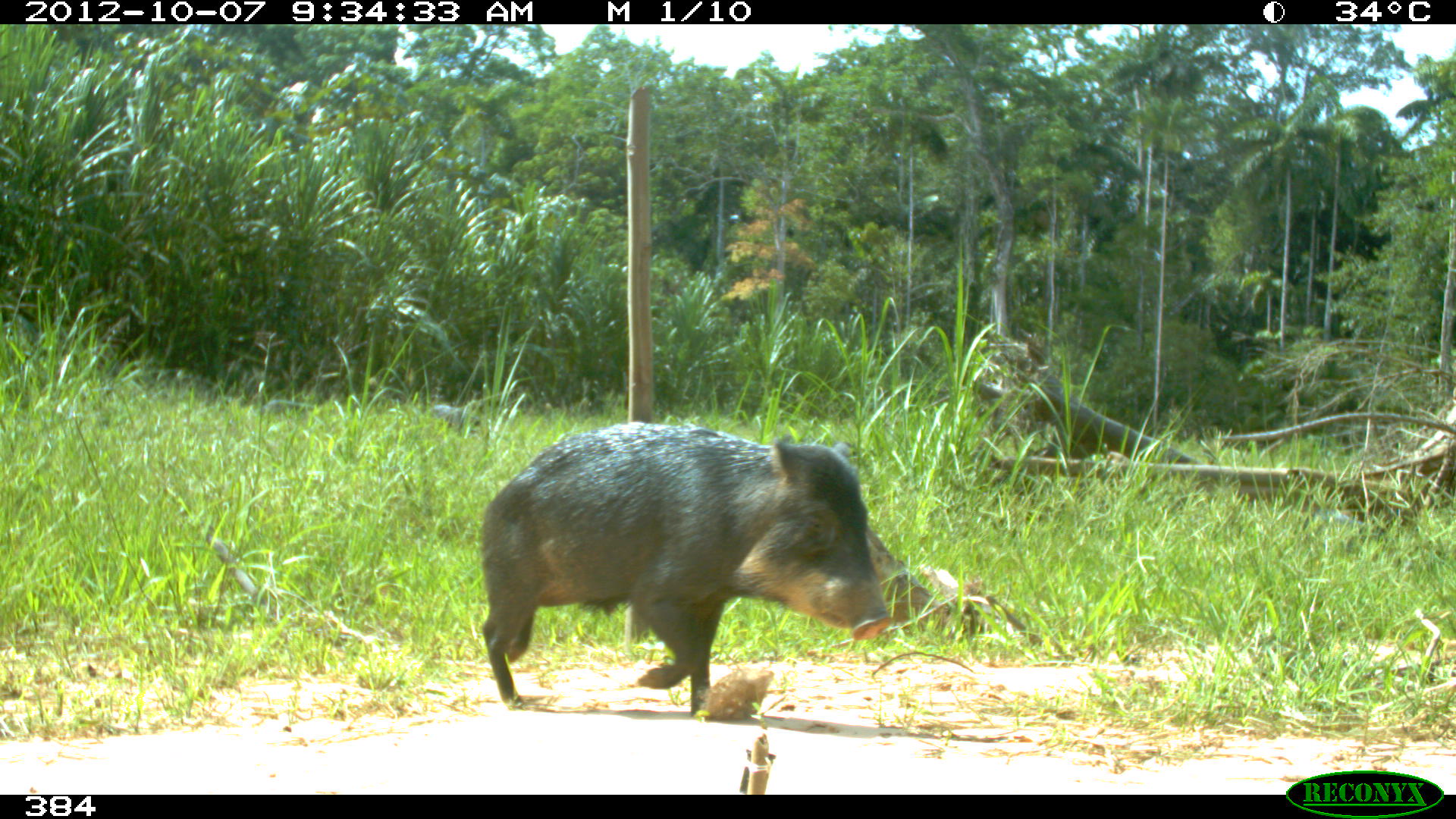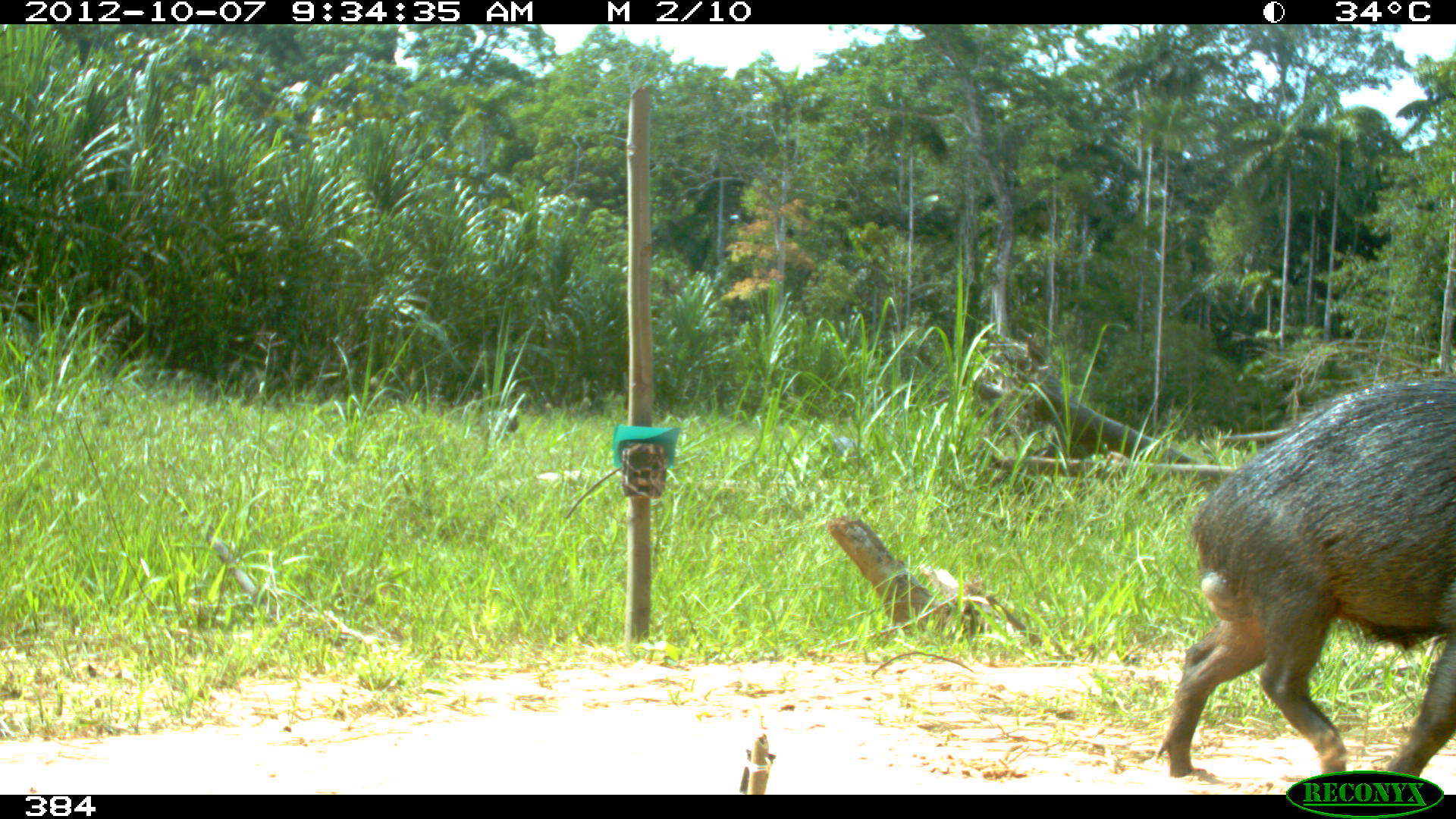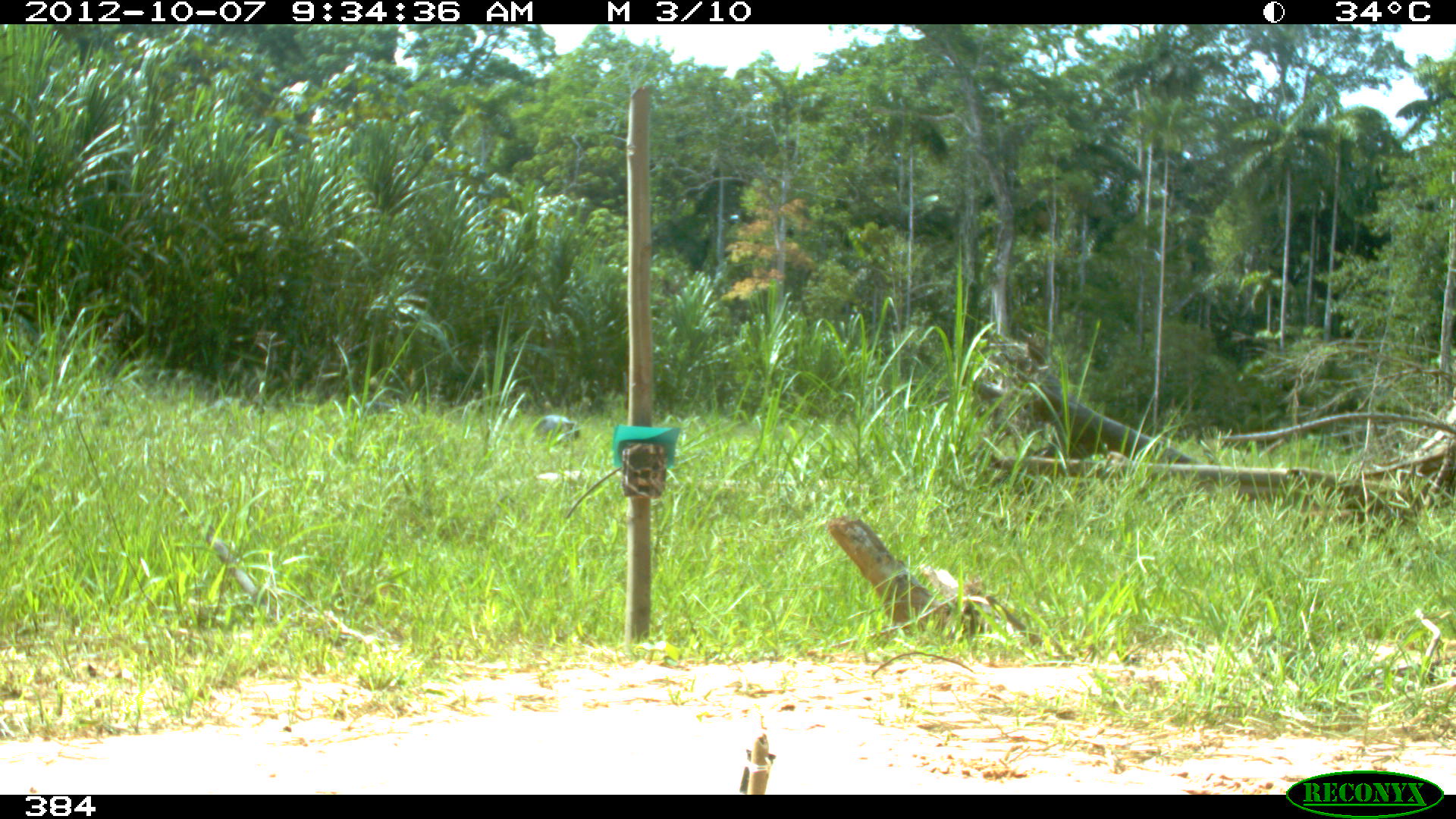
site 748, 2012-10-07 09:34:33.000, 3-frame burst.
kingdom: Animalia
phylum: Chordata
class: Mammalia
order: Artiodactyla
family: Tayassuidae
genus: Tayassu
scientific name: Tayassu pecari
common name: white-lipped peccary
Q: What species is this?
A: Tayassu pecari (white-lipped peccary).